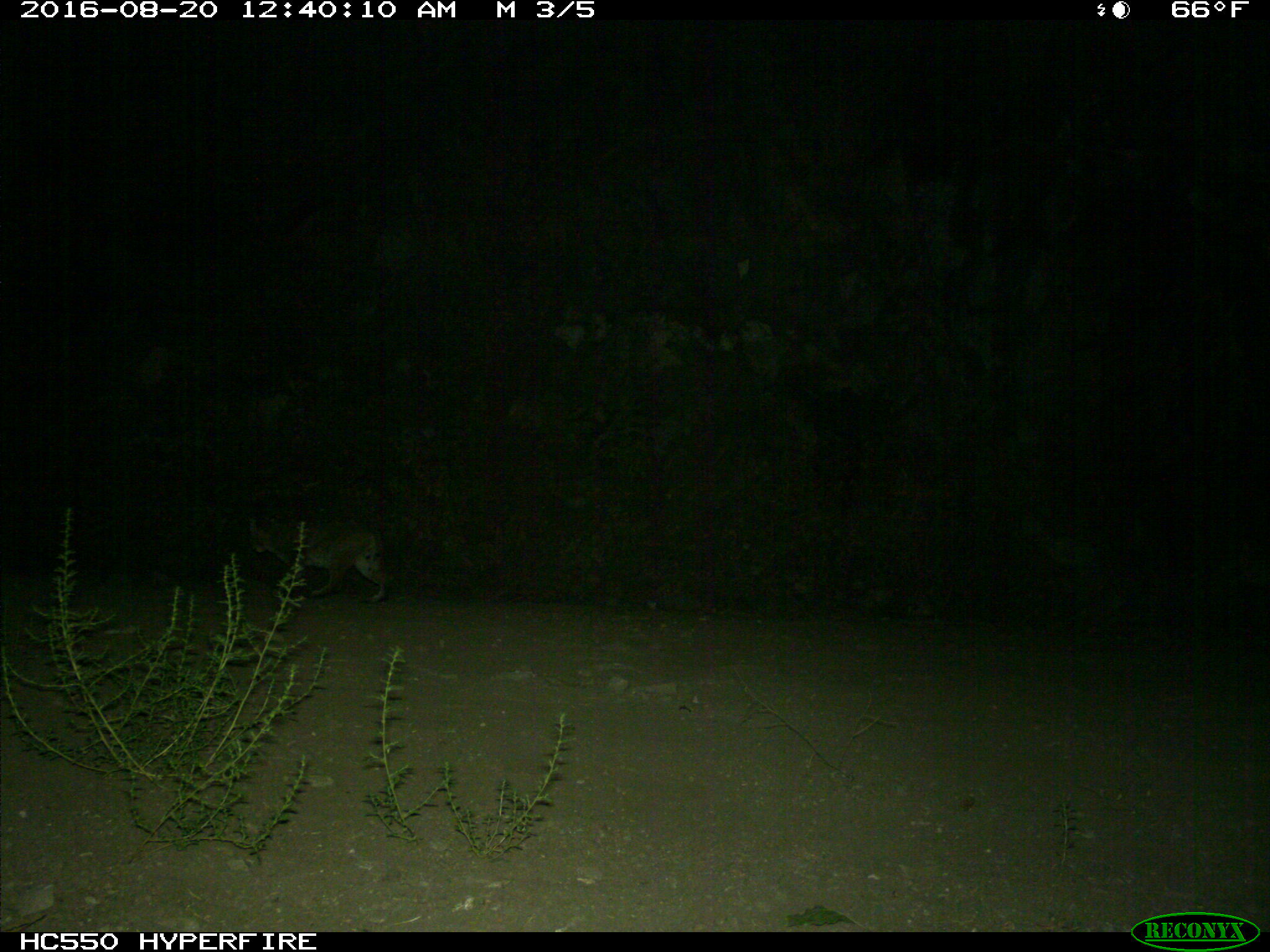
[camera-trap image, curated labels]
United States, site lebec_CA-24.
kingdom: Animalia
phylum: Chordata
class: Mammalia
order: Carnivora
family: Felidae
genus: Lynx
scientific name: Lynx rufus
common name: bobcat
Lynx rufus (bobcat).